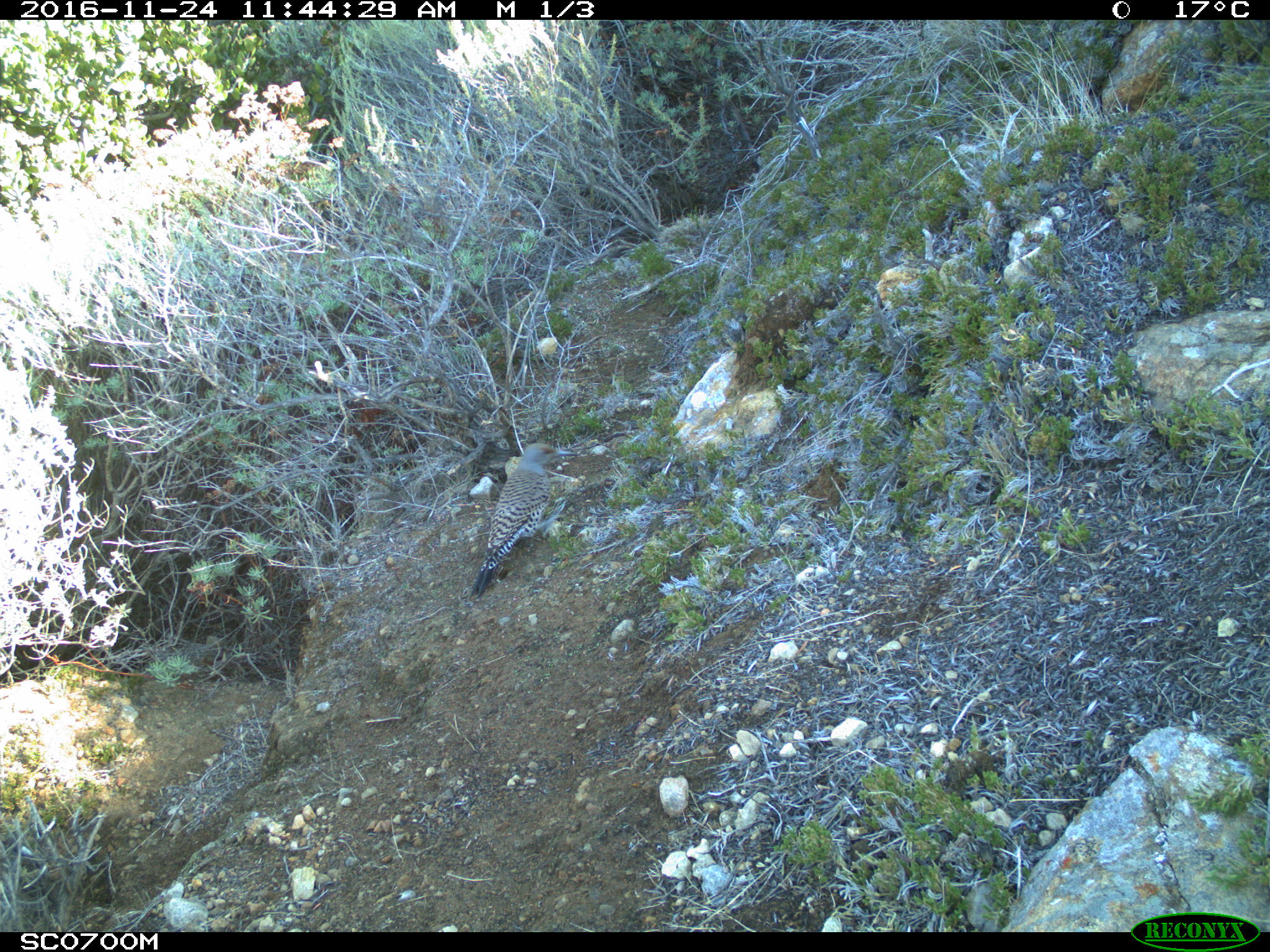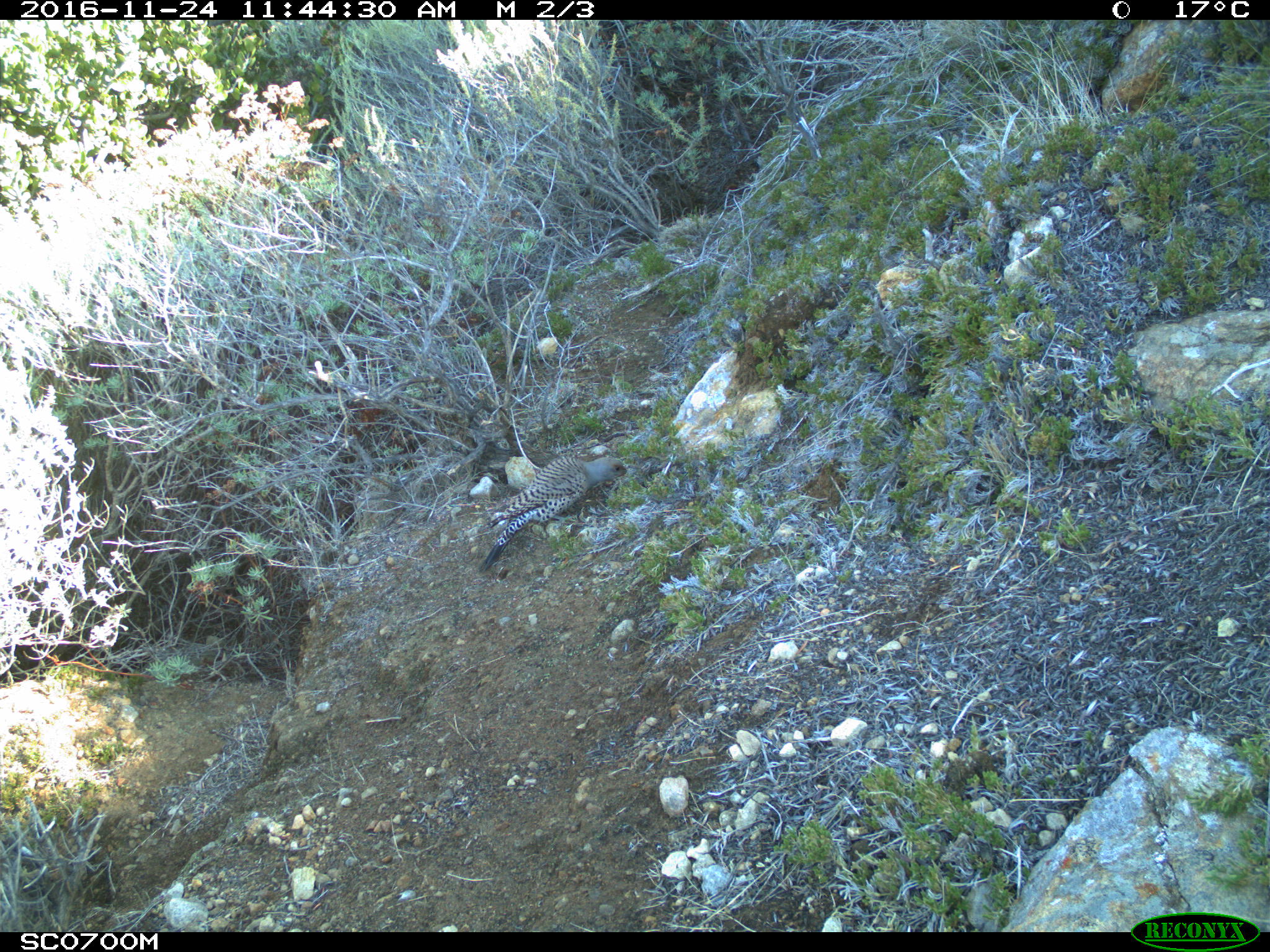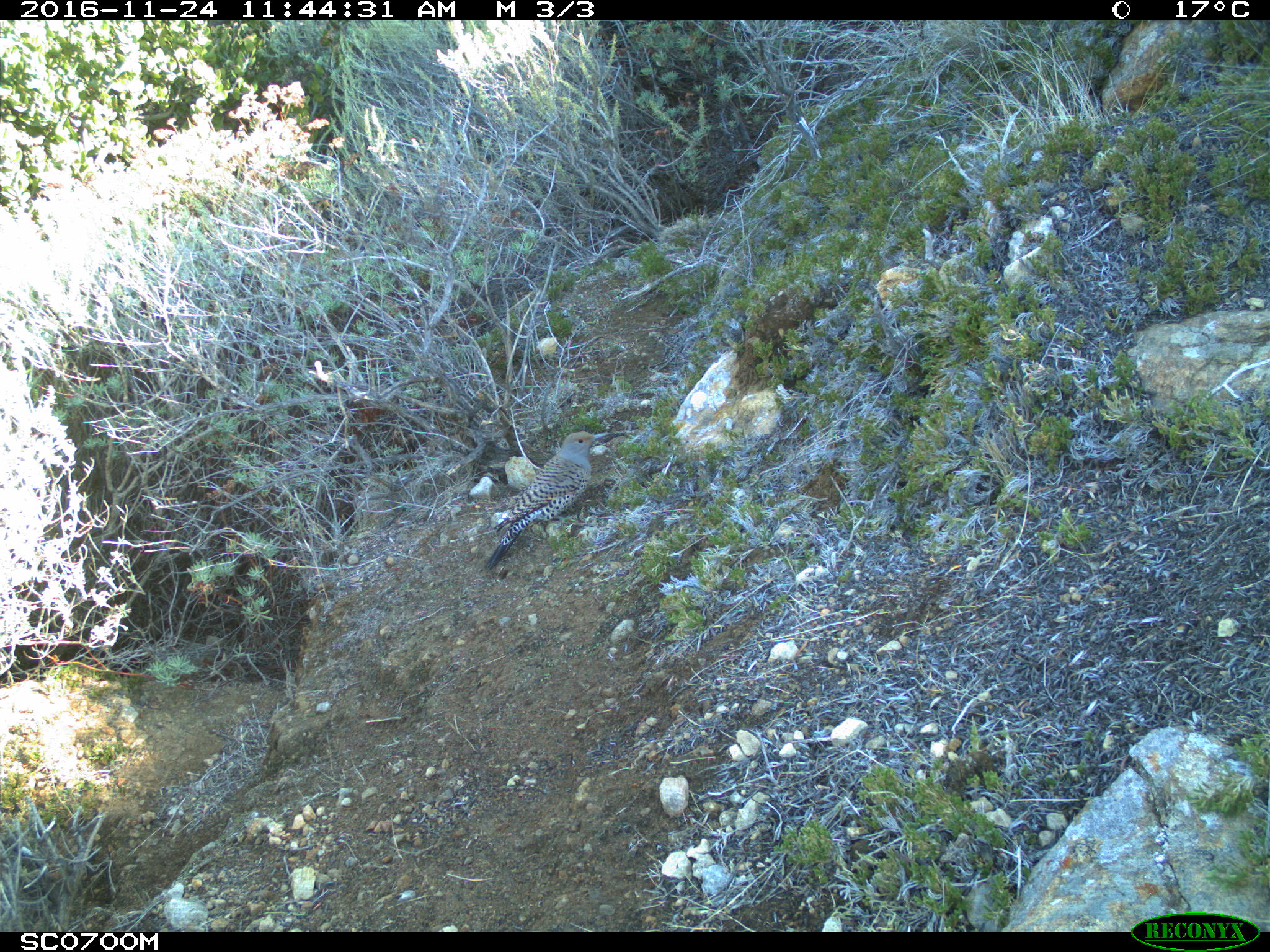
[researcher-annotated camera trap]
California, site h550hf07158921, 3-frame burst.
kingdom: Animalia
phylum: Chordata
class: Aves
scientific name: Aves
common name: bird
Bird (Aves).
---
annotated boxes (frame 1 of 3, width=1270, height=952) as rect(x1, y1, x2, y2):
bird: rect(471, 443, 580, 598)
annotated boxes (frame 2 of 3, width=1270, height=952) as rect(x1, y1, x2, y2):
bird: rect(477, 456, 626, 573)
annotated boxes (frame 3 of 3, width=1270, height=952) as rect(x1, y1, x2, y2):
bird: rect(484, 430, 613, 570)